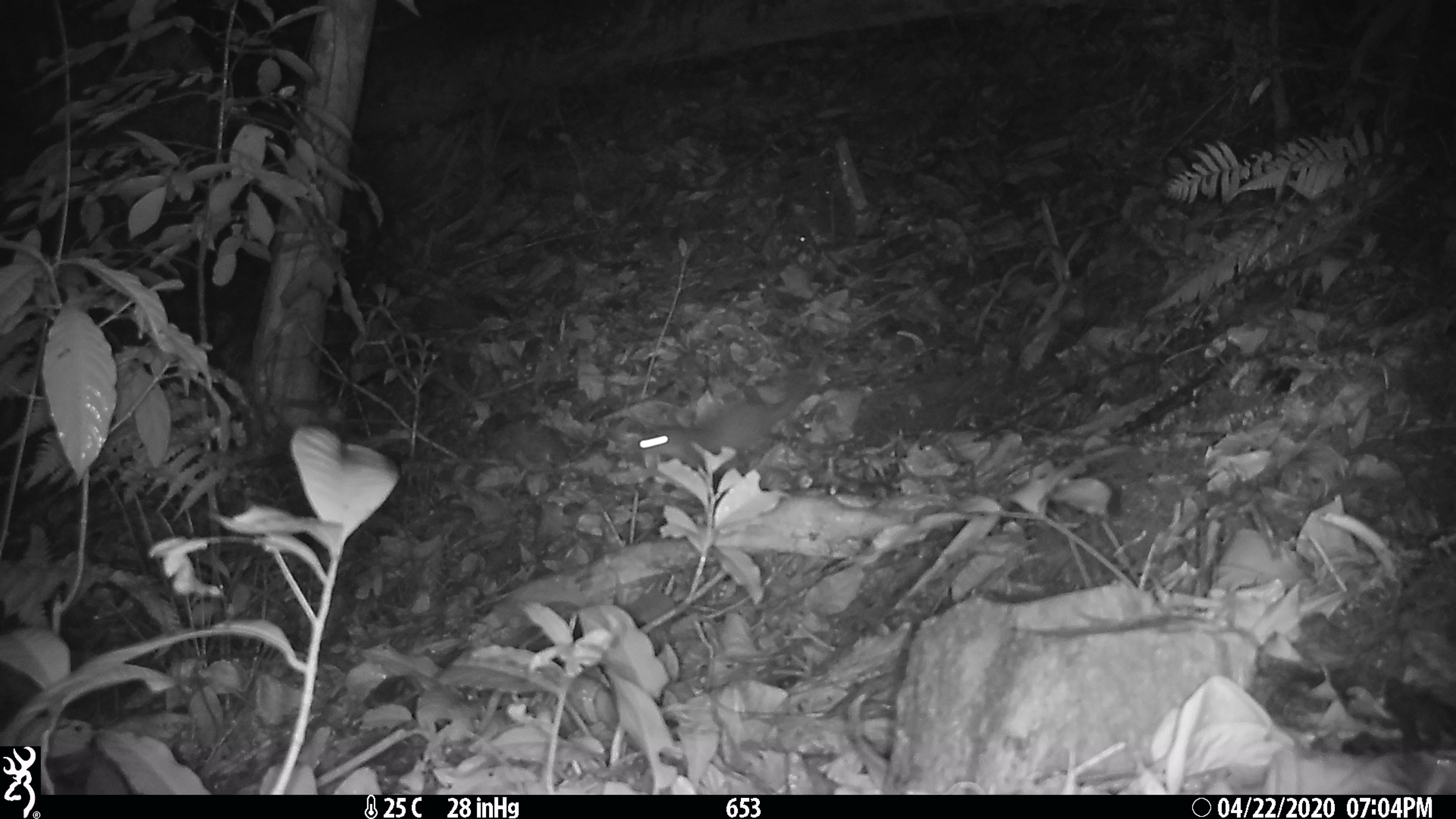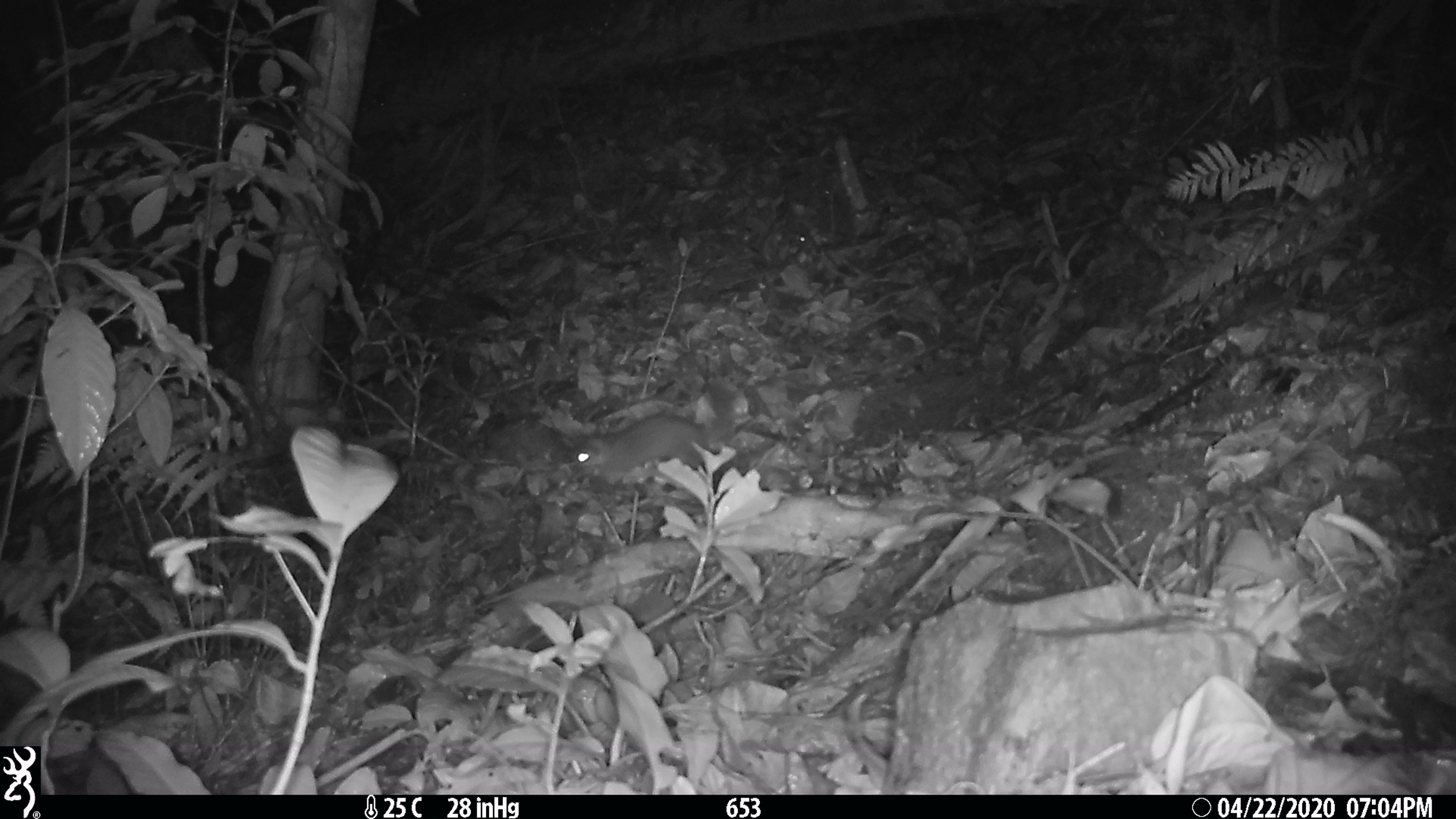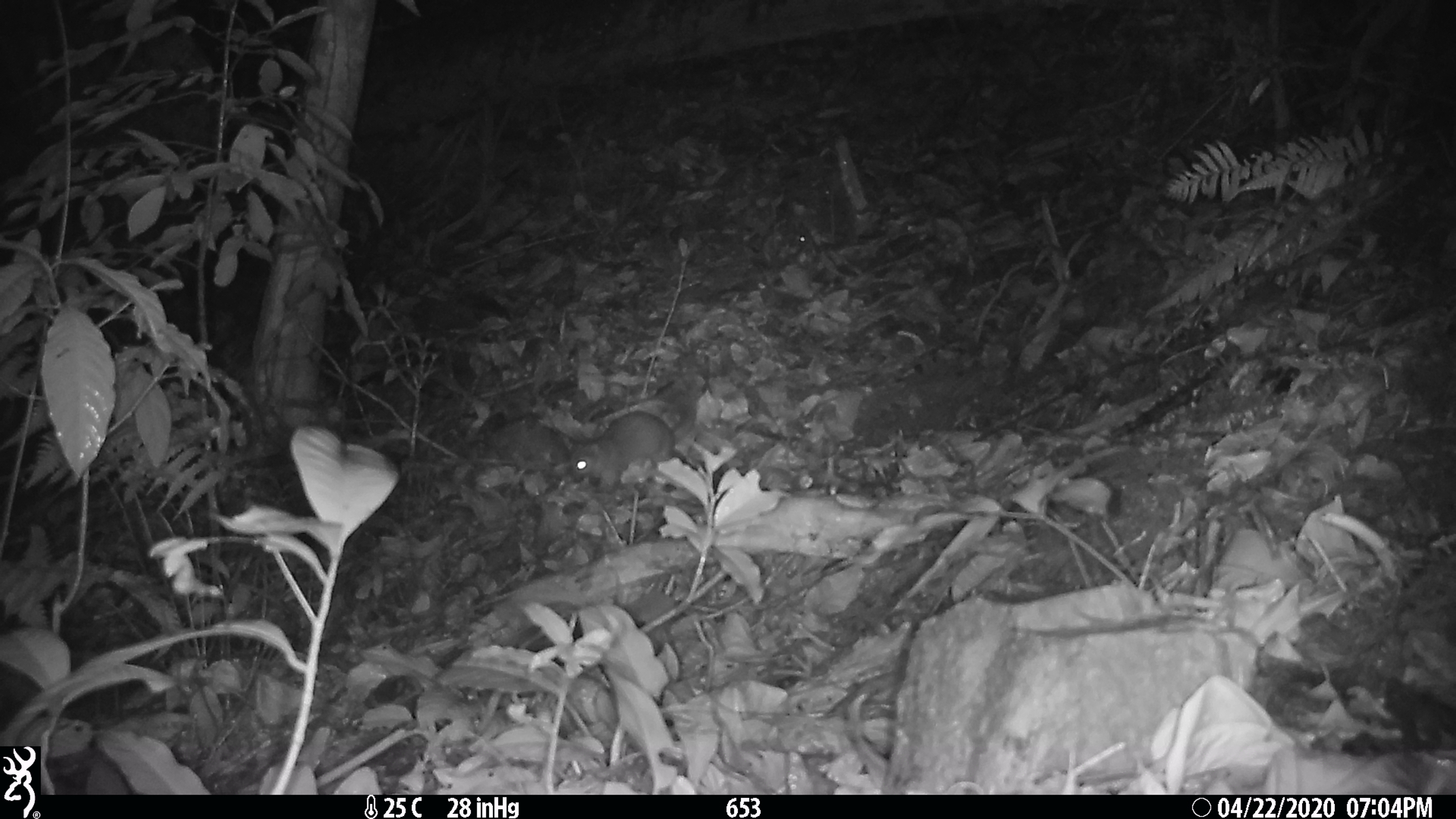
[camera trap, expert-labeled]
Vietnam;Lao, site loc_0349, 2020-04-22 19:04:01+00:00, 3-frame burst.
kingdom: Animalia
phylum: Chordata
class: Mammalia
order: Carnivora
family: Mustelidae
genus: Melogale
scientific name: Melogale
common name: ferret badger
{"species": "ferret badger (Melogale)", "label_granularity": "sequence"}